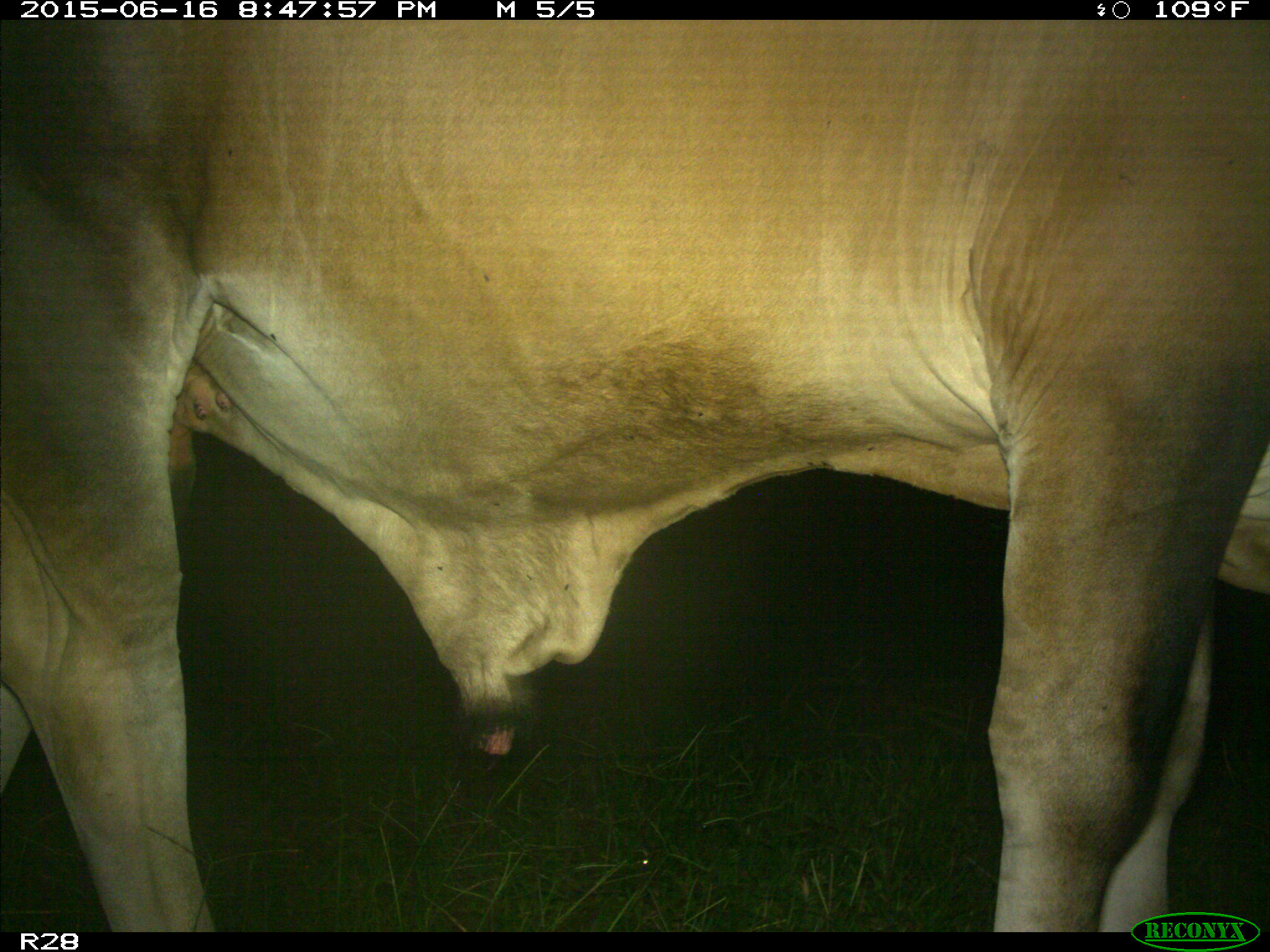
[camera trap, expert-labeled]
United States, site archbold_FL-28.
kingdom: Animalia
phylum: Chordata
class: Mammalia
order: Artiodactyla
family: Bovidae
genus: Bos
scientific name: Bos taurus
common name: domestic cow